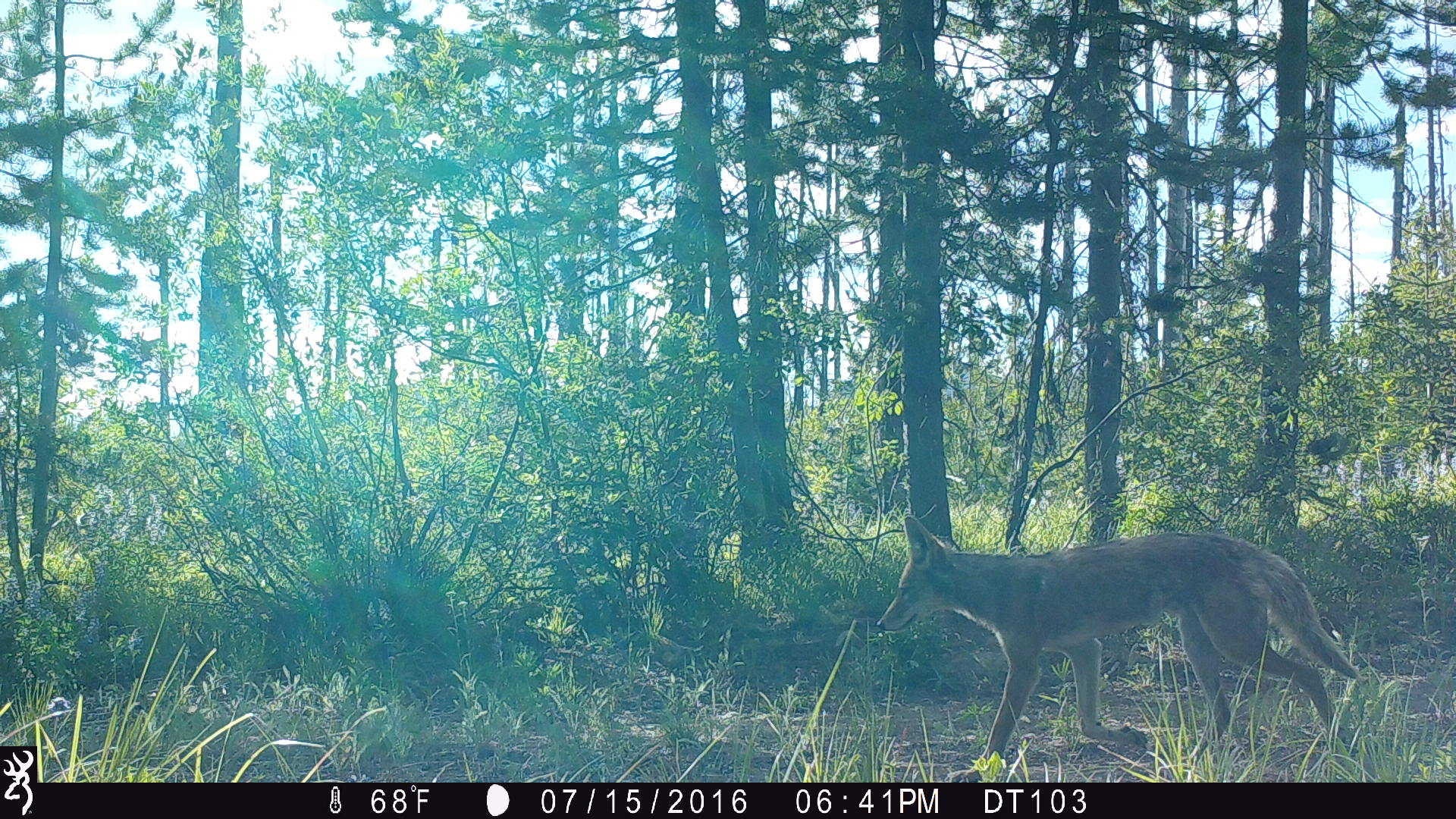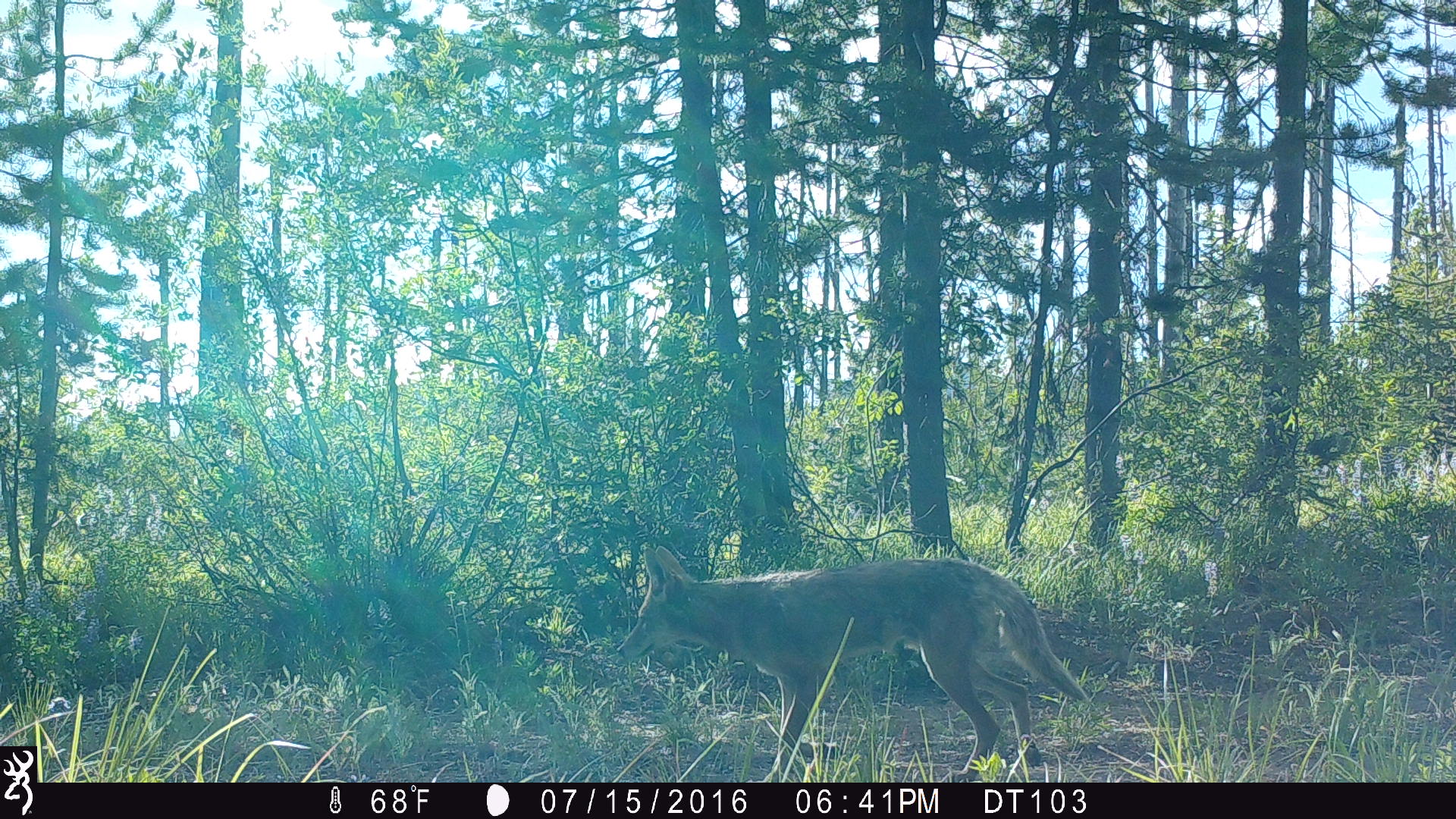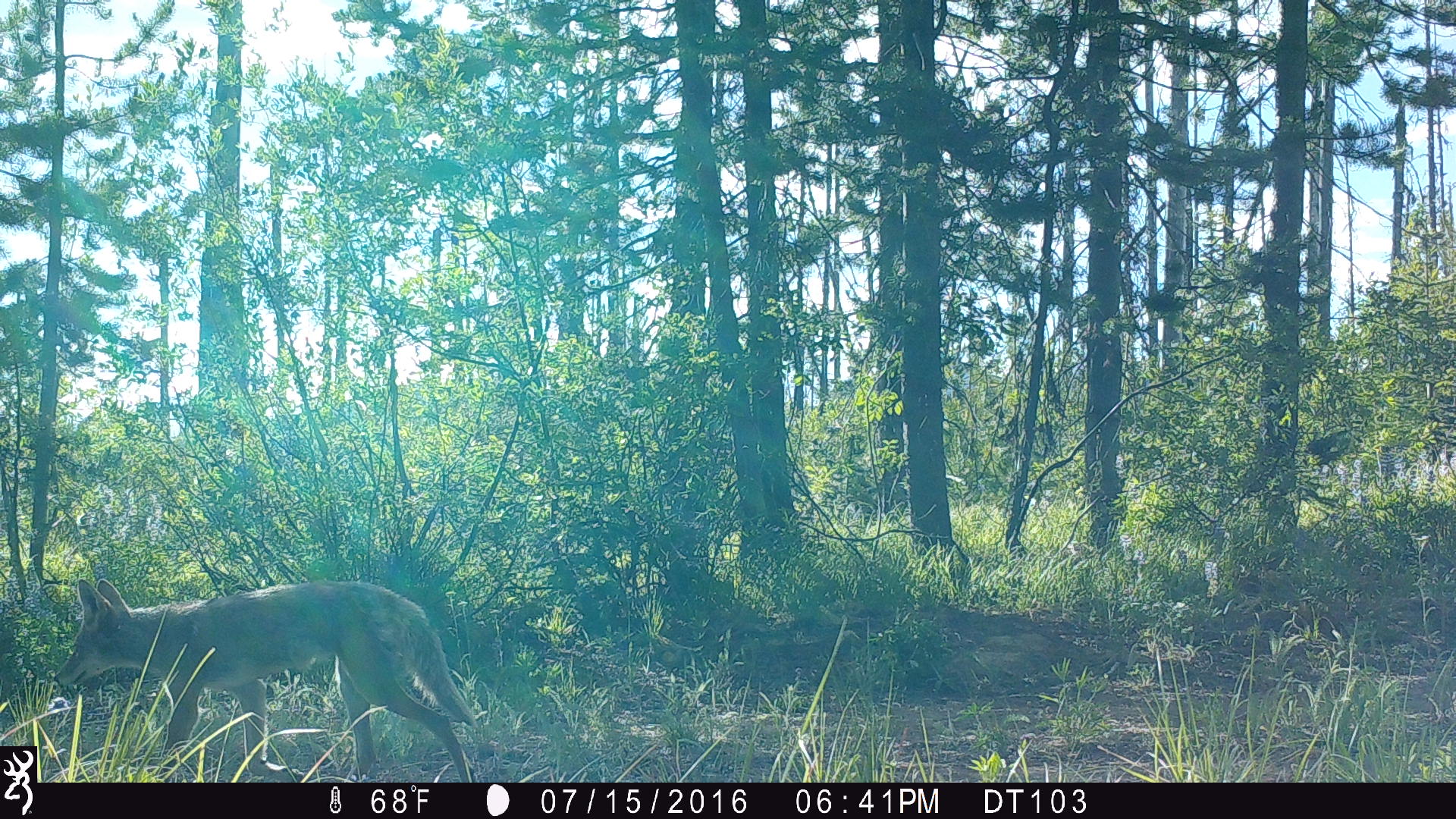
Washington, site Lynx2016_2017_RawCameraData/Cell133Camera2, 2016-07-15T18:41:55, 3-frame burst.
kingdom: Animalia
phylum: Chordata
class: Mammalia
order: Carnivora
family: Canidae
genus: Canis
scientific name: Canis latrans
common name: coyote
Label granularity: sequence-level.